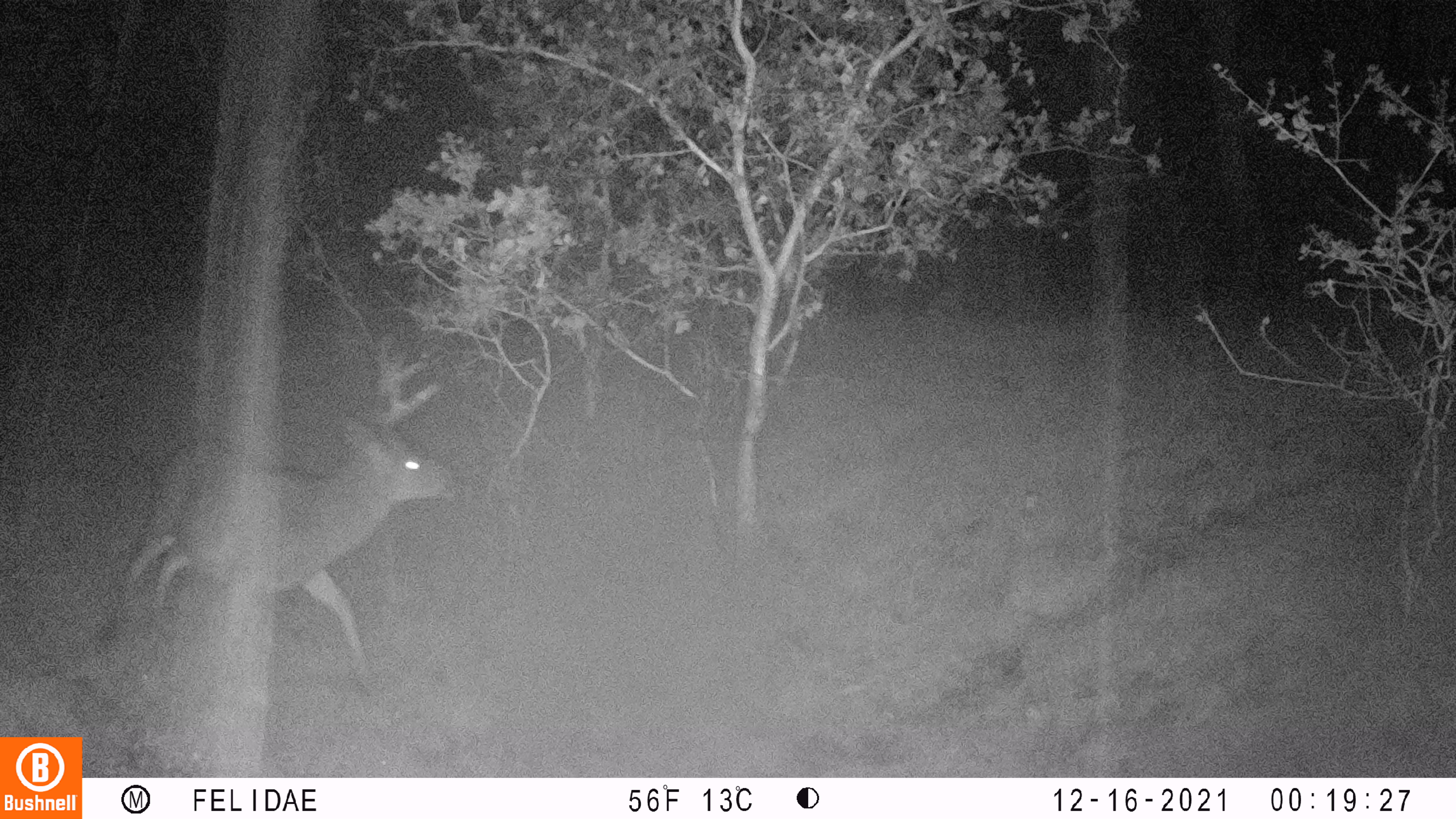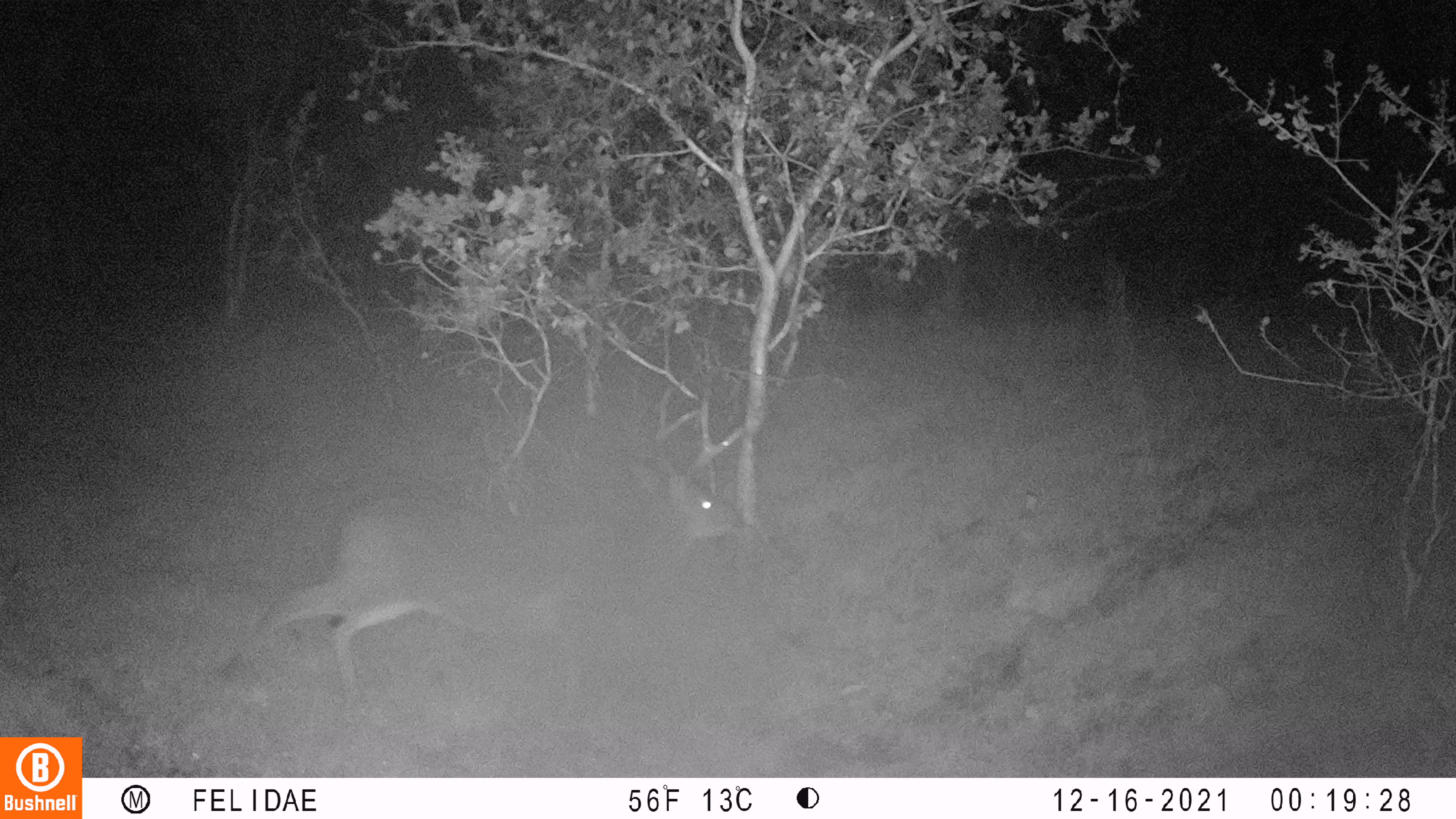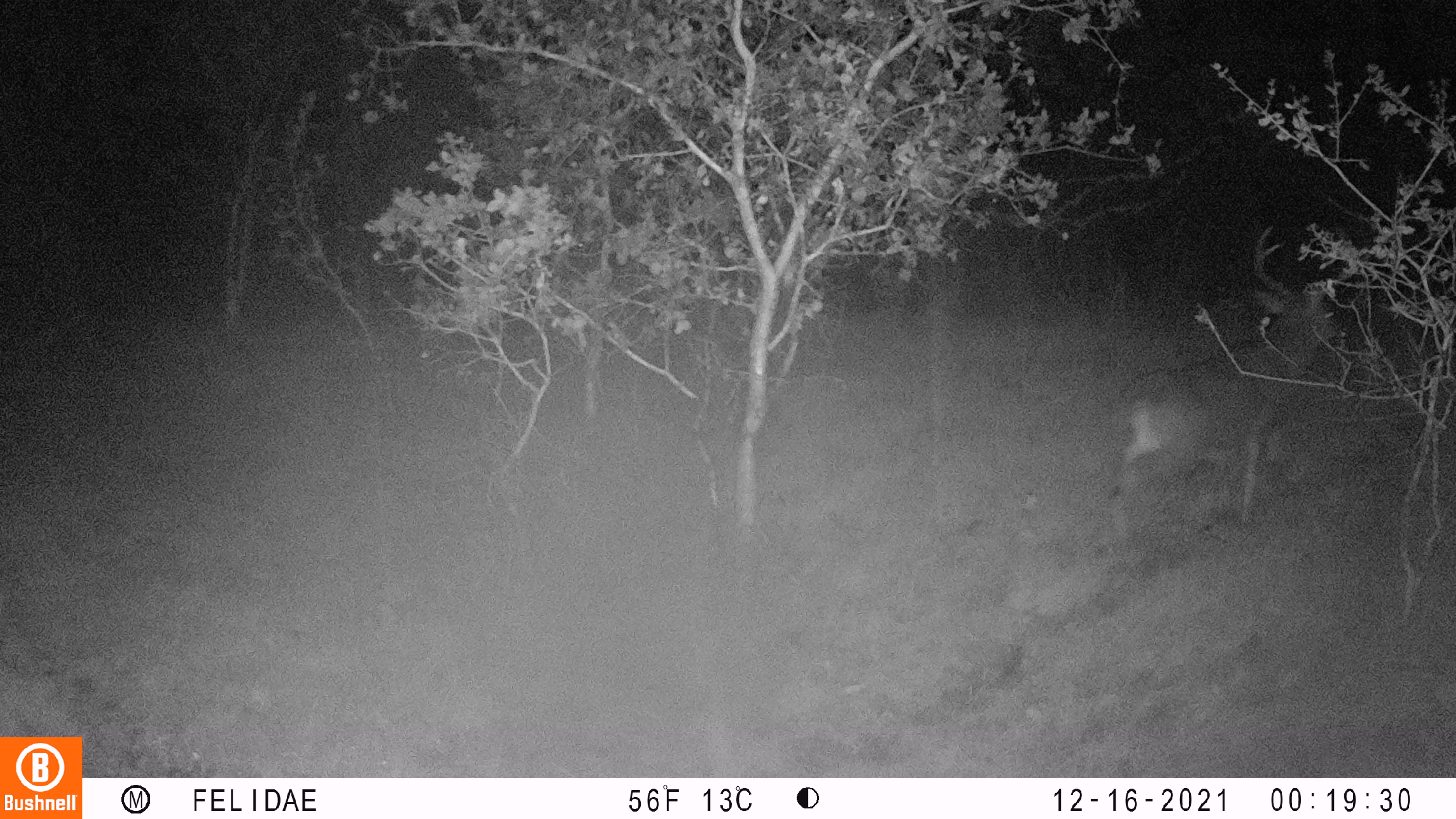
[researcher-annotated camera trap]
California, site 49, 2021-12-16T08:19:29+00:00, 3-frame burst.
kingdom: Animalia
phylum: Chordata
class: Mammalia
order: Artiodactyla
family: Cervidae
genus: Odocoileus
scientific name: Odocoileus hemionus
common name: mule deer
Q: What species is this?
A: Mule deer (Odocoileus hemionus).